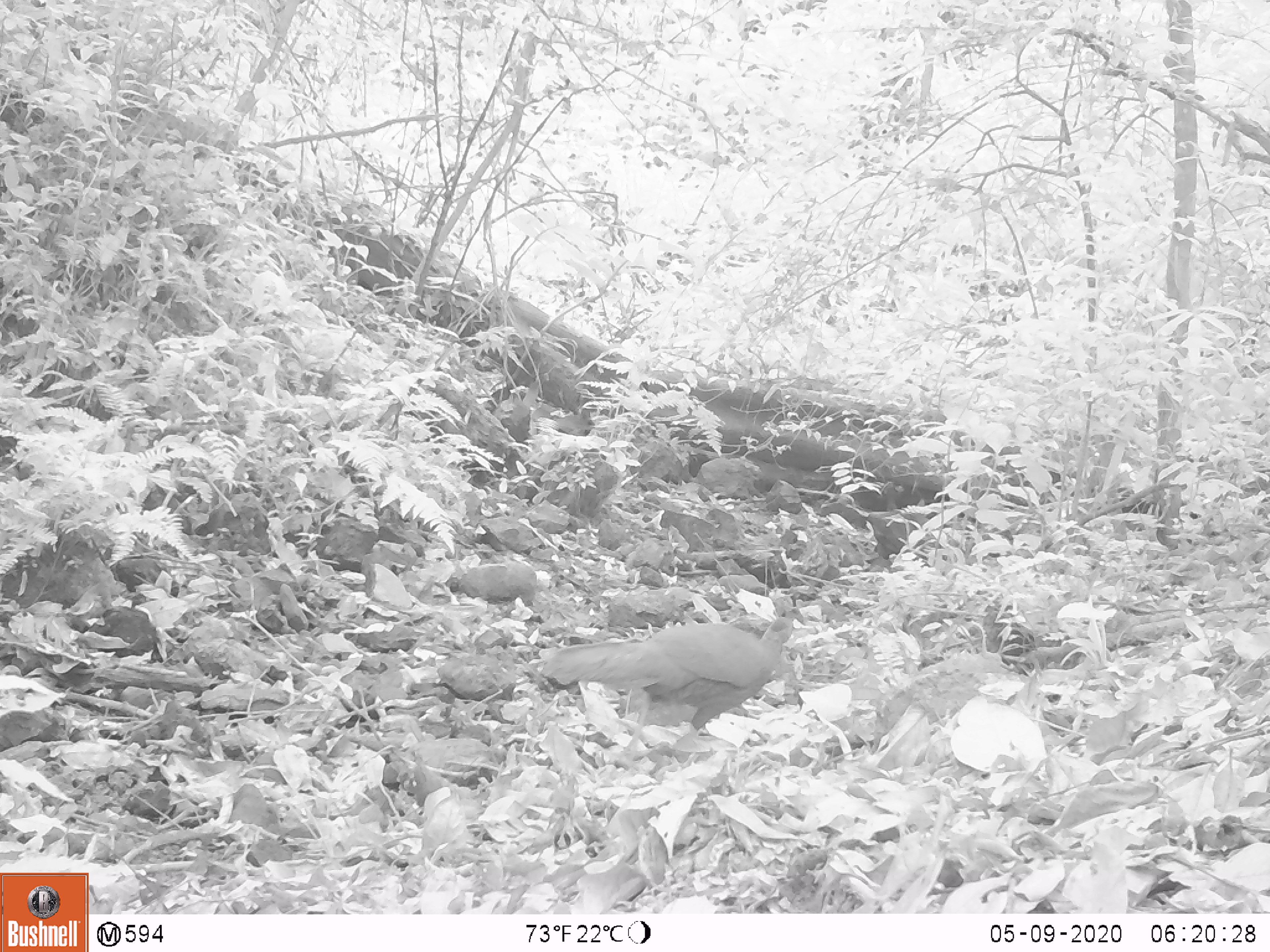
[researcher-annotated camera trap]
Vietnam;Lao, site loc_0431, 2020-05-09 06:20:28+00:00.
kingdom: Animalia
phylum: Chordata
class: Aves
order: Galliformes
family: Phasianidae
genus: Lophura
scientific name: Lophura nycthemera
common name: silver pheasant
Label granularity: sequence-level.